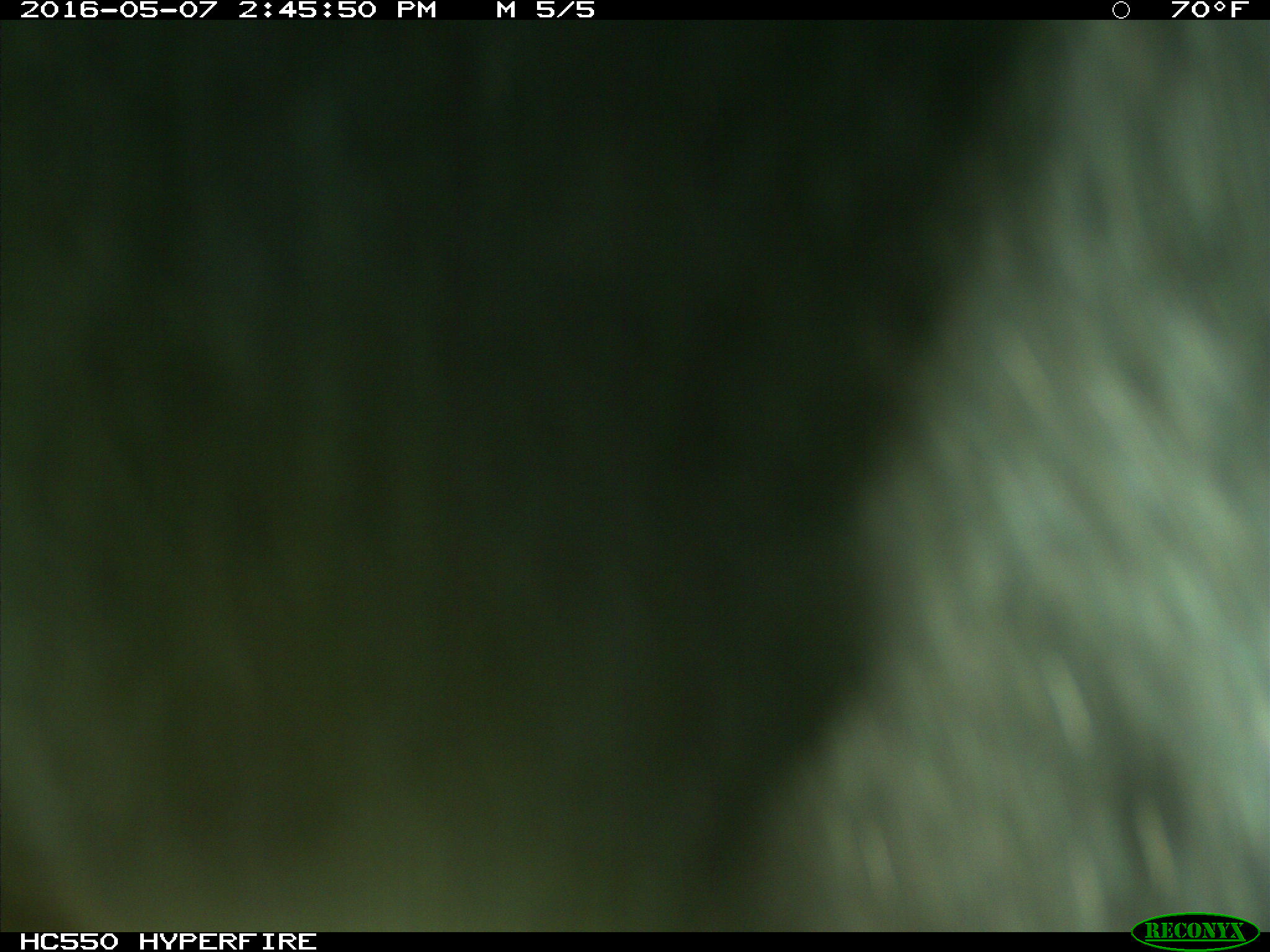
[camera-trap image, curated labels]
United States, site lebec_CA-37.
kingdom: Animalia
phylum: Chordata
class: Mammalia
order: Artiodactyla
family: Bovidae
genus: Bos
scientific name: Bos taurus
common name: domestic cow